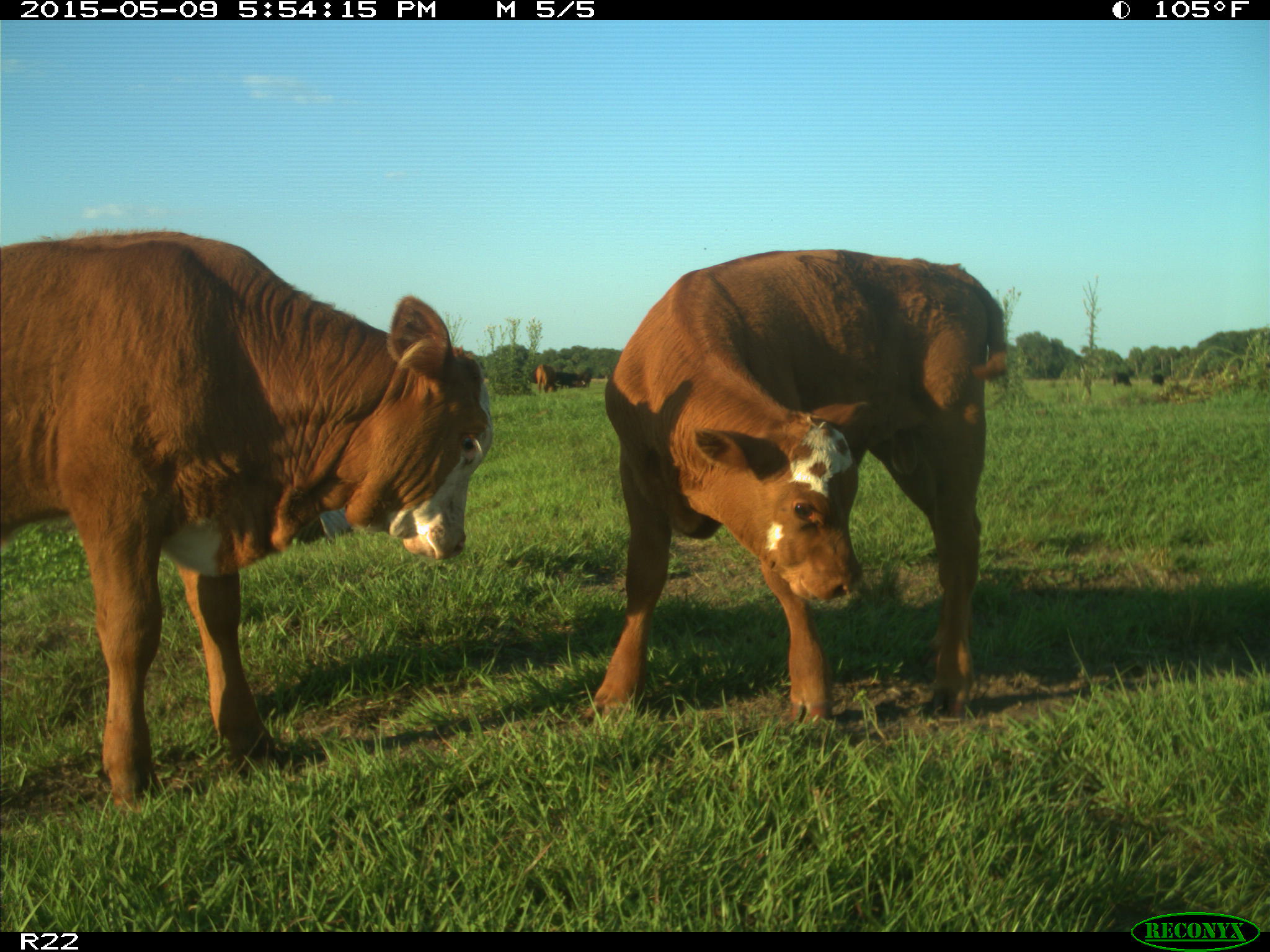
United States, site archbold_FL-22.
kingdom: Animalia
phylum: Chordata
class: Mammalia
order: Artiodactyla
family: Bovidae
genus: Bos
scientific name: Bos taurus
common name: domestic cow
Bos taurus (domestic cow).